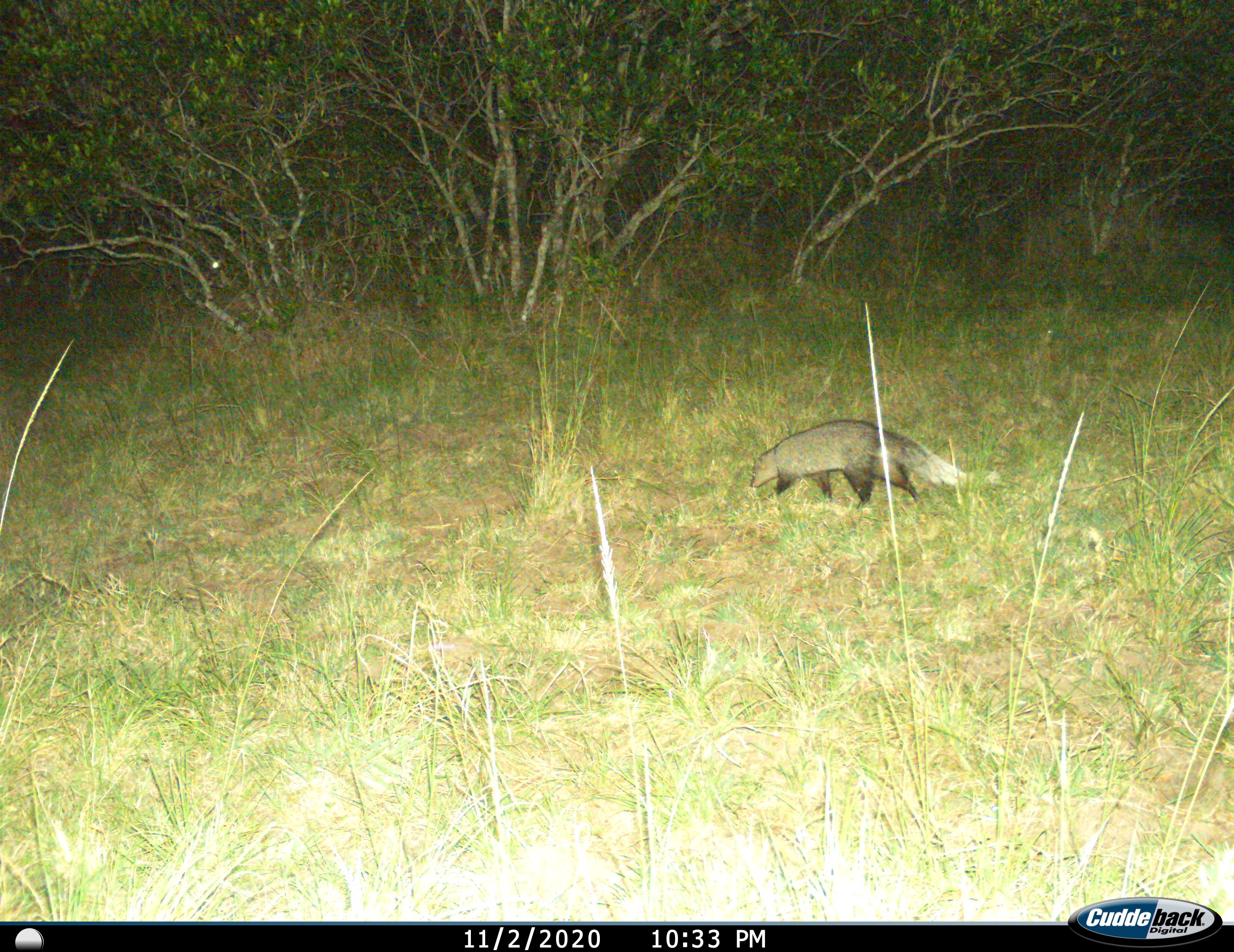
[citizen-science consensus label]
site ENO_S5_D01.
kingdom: Animalia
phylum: Chordata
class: Mammalia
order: Carnivora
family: Herpestidae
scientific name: Herpestidae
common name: mongoose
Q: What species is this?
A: Mongoose (Herpestidae).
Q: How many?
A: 1.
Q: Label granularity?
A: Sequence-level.